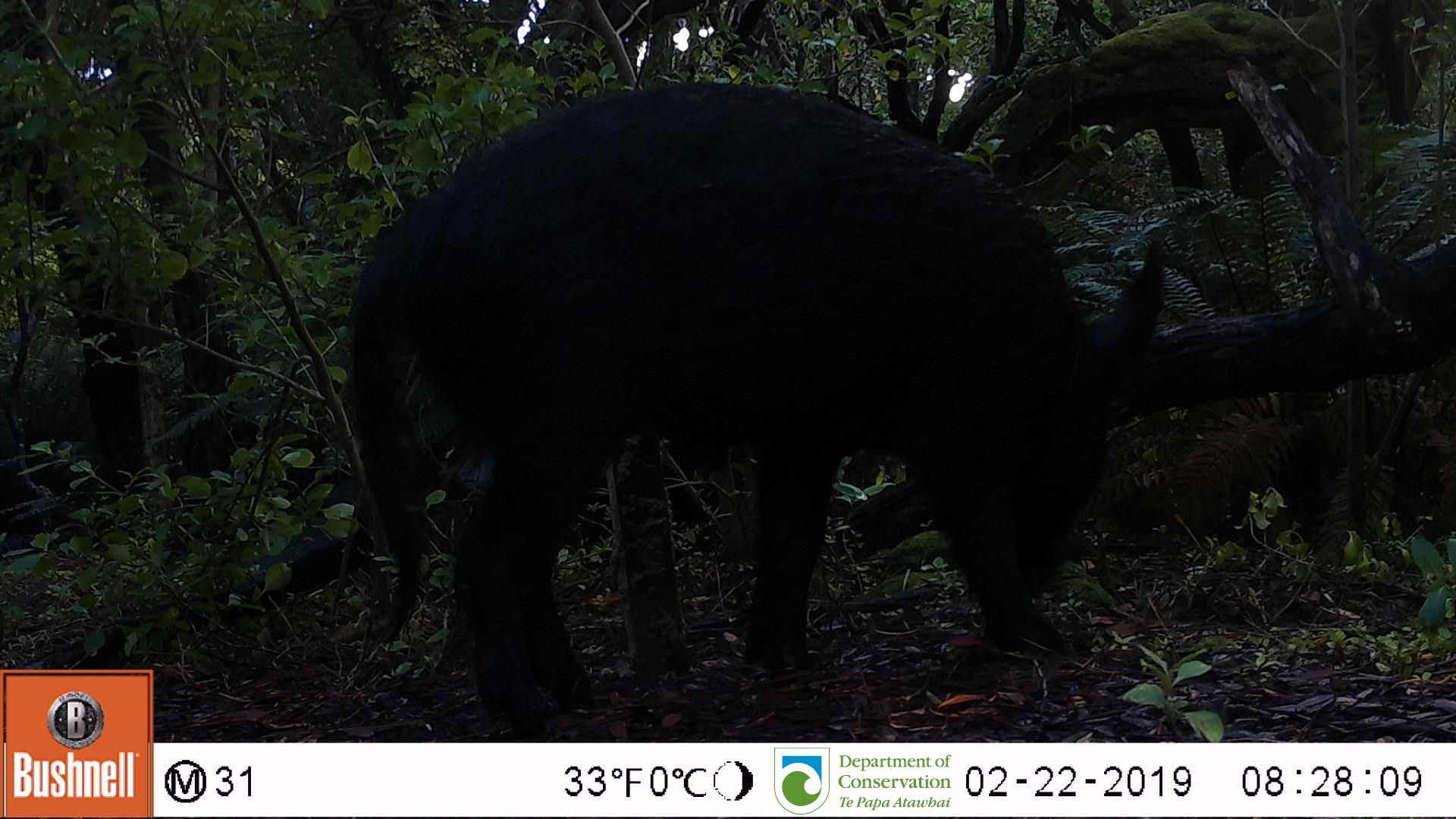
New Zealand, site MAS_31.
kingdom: Animalia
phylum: Chordata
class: Mammalia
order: Artiodactyla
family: Suidae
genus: Sus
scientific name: Sus scrofa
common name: pig